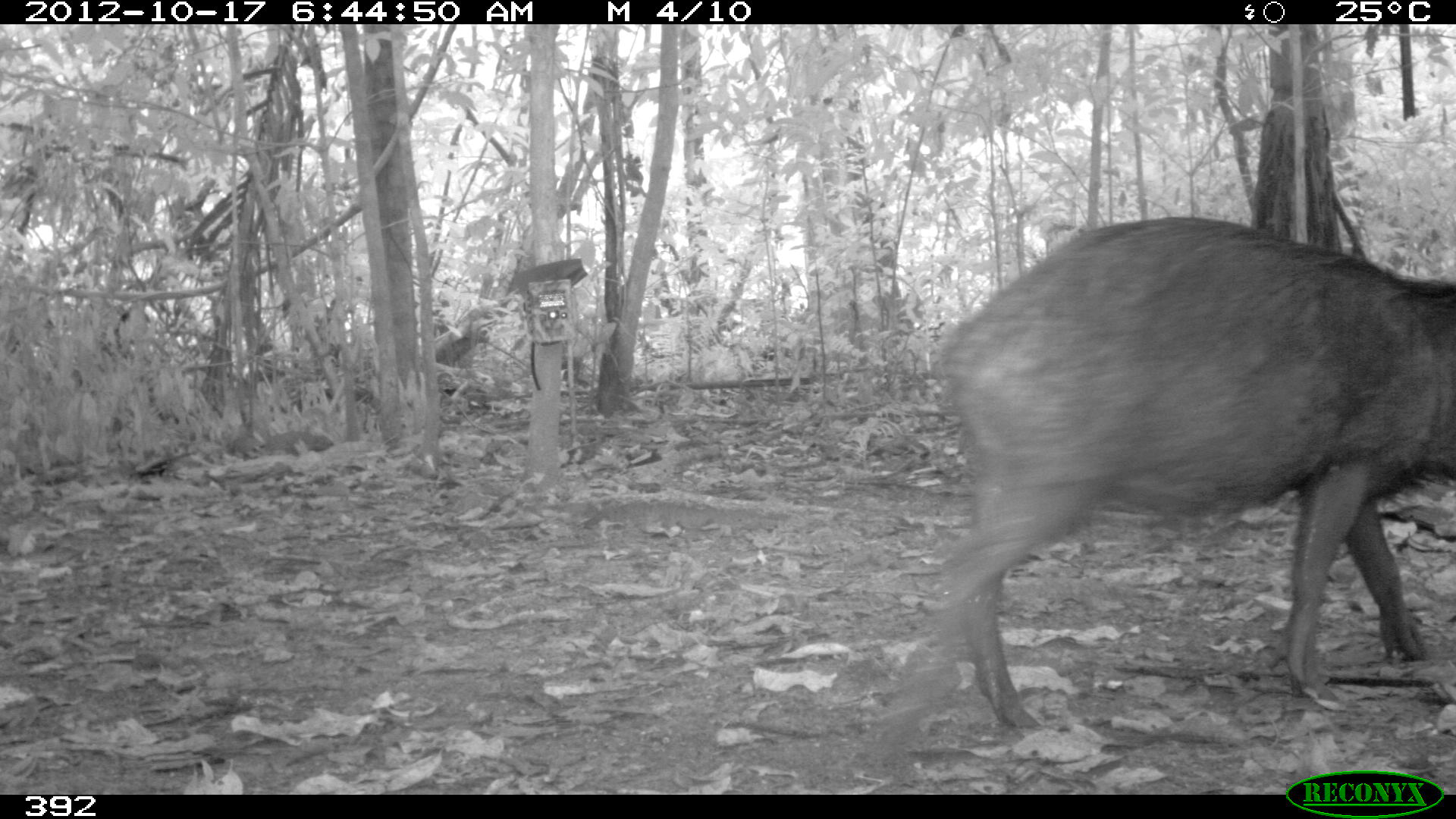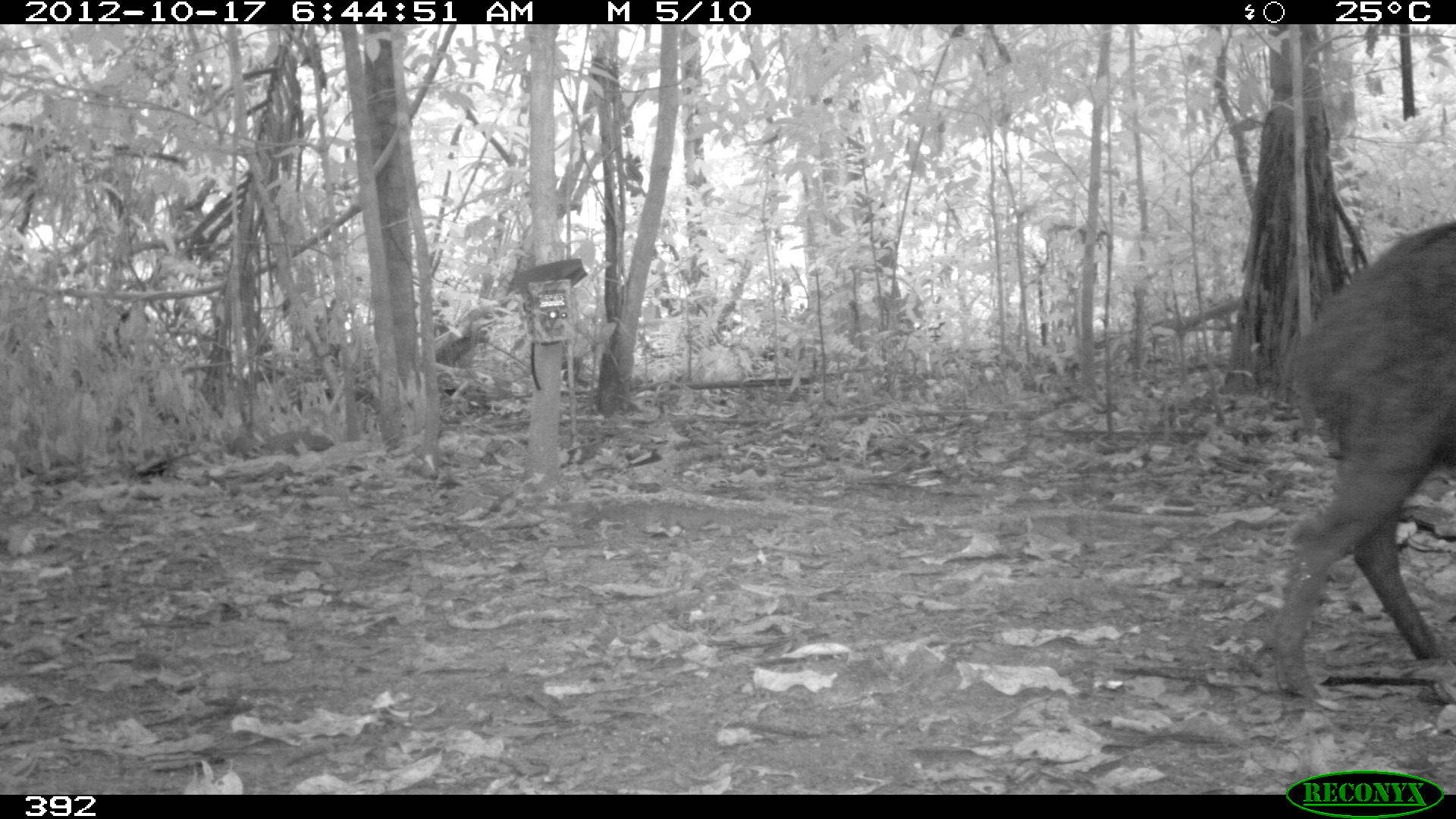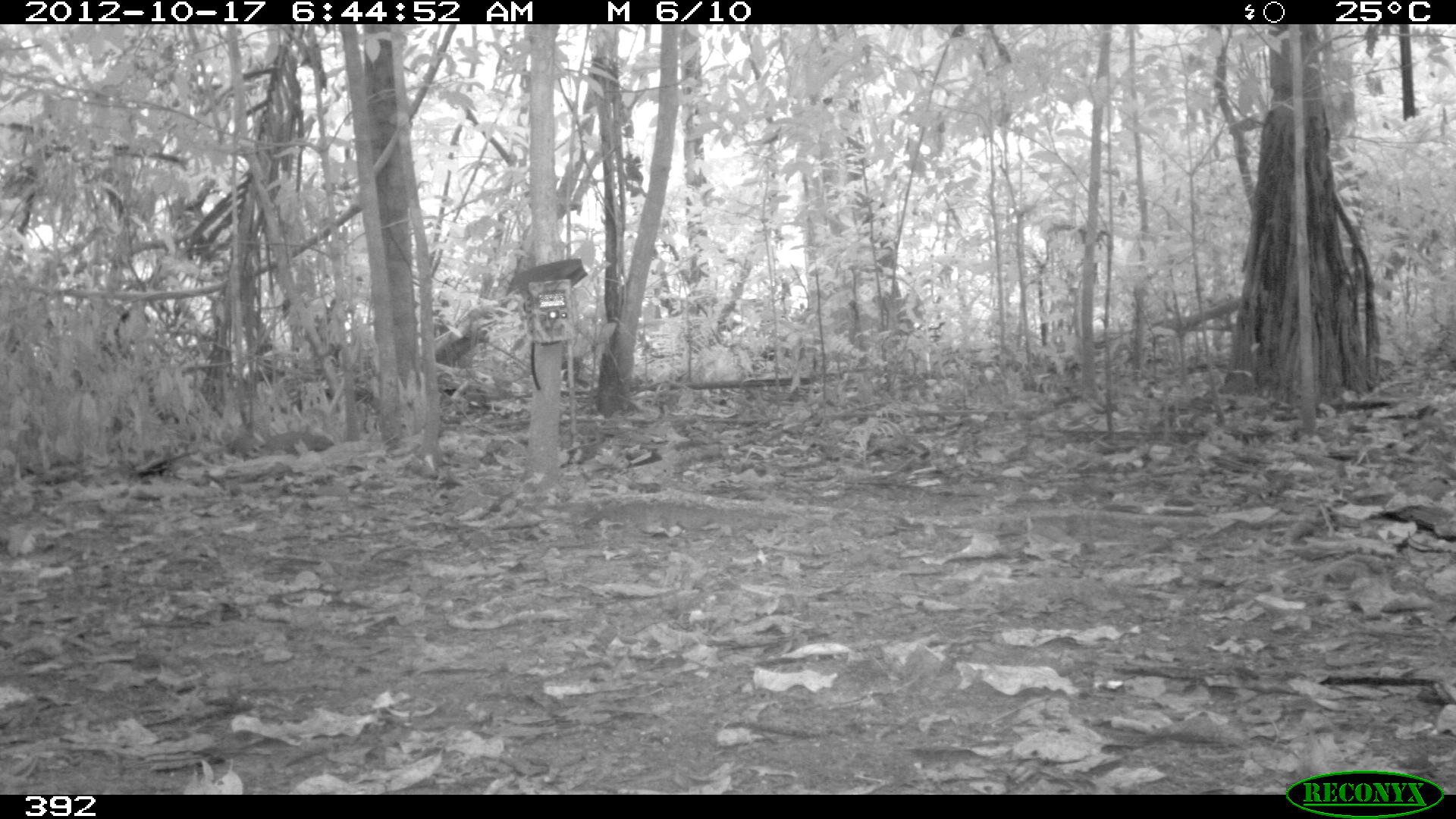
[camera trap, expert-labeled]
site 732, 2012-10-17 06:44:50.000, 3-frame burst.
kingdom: Animalia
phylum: Chordata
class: Mammalia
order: Artiodactyla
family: Tayassuidae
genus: Tayassu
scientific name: Tayassu pecari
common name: white-lipped peccary